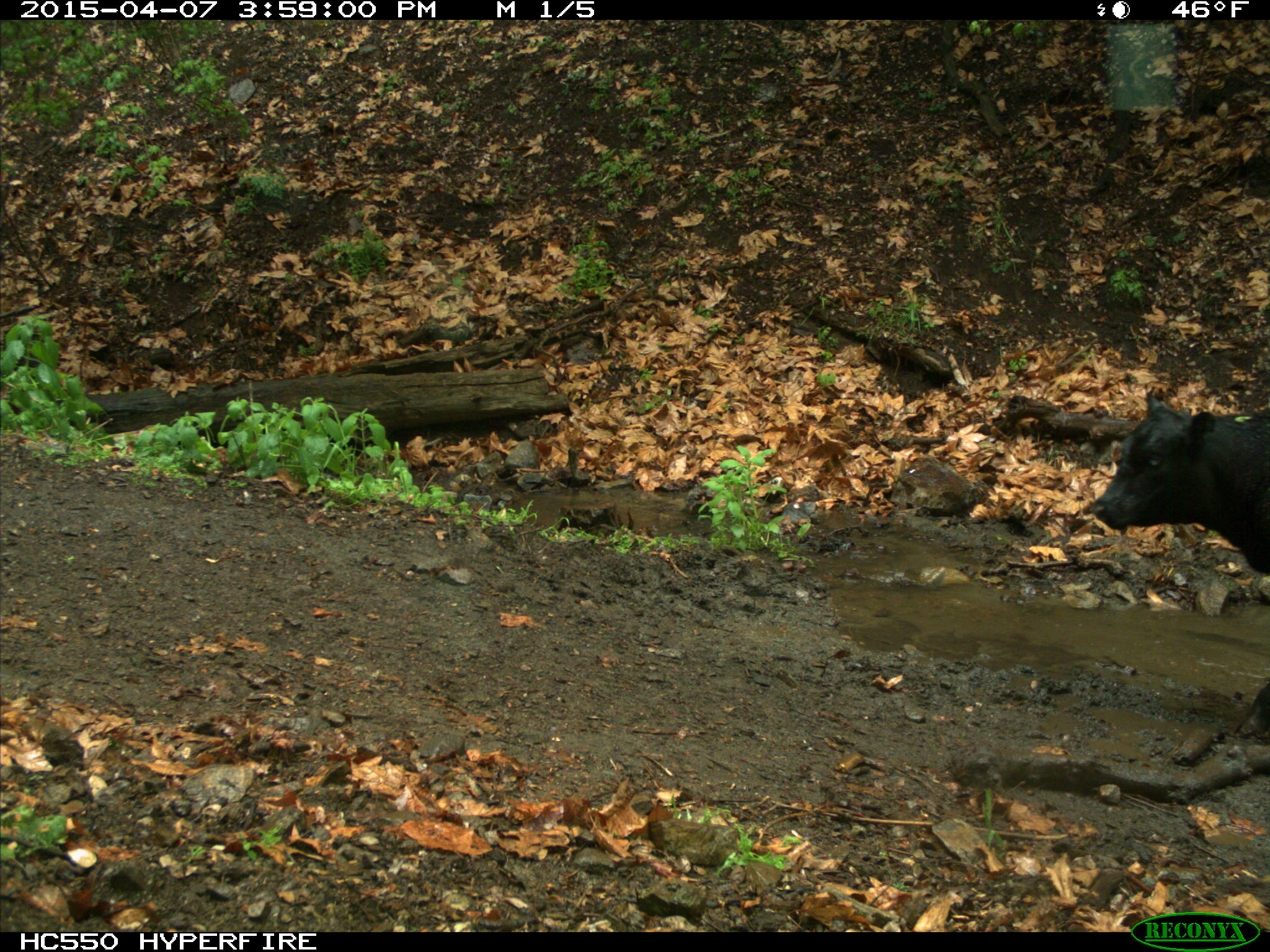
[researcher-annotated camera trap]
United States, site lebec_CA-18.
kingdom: Animalia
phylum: Chordata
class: Mammalia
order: Artiodactyla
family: Bovidae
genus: Bos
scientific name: Bos taurus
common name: domestic cow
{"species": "Bos taurus (domestic cow)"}